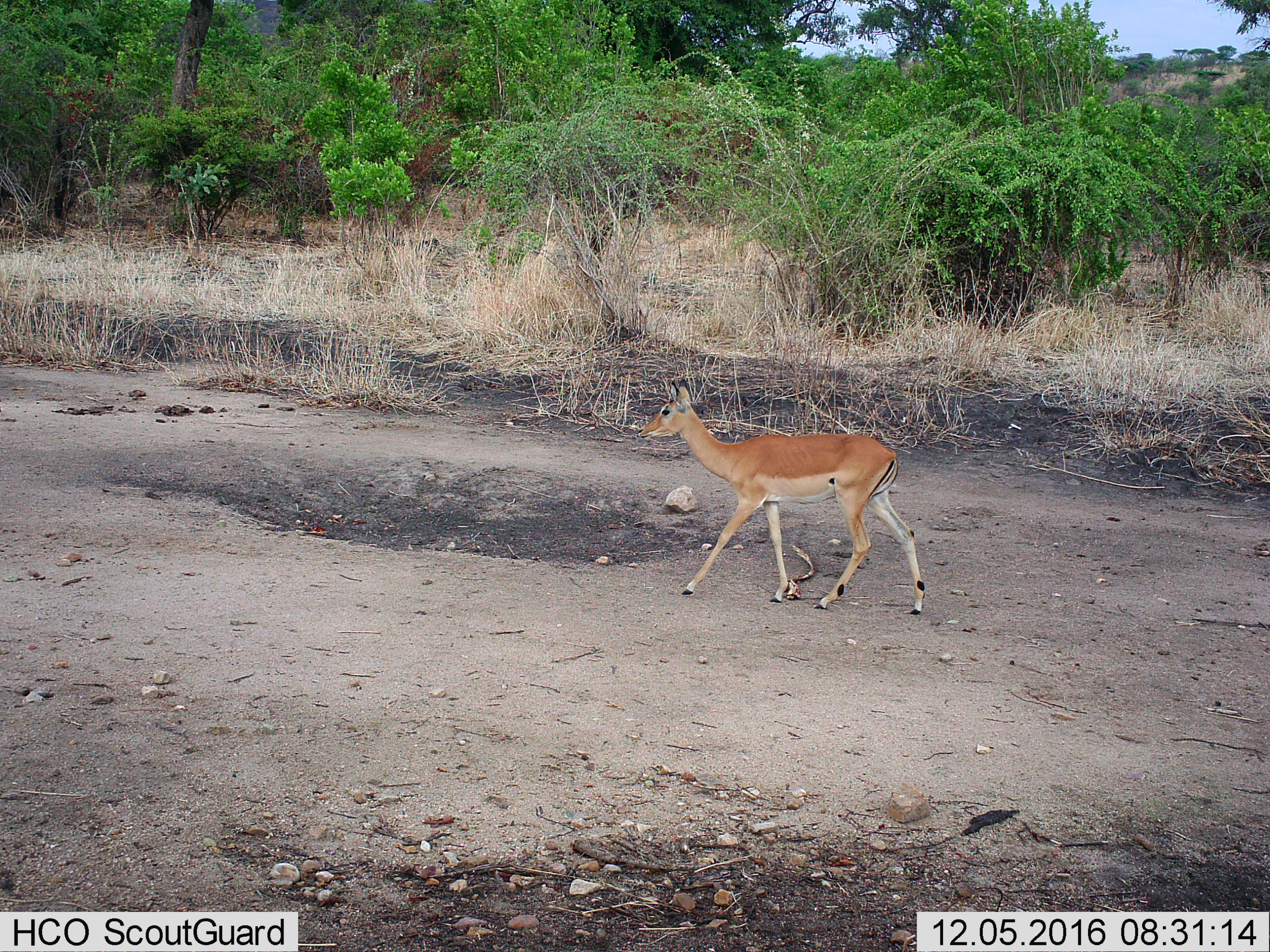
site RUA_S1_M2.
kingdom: Animalia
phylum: Chordata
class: Mammalia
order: Artiodactyla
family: Bovidae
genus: Aepyceros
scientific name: Aepyceros melampus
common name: impala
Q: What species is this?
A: Impala (Aepyceros melampus).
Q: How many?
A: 1.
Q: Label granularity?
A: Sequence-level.